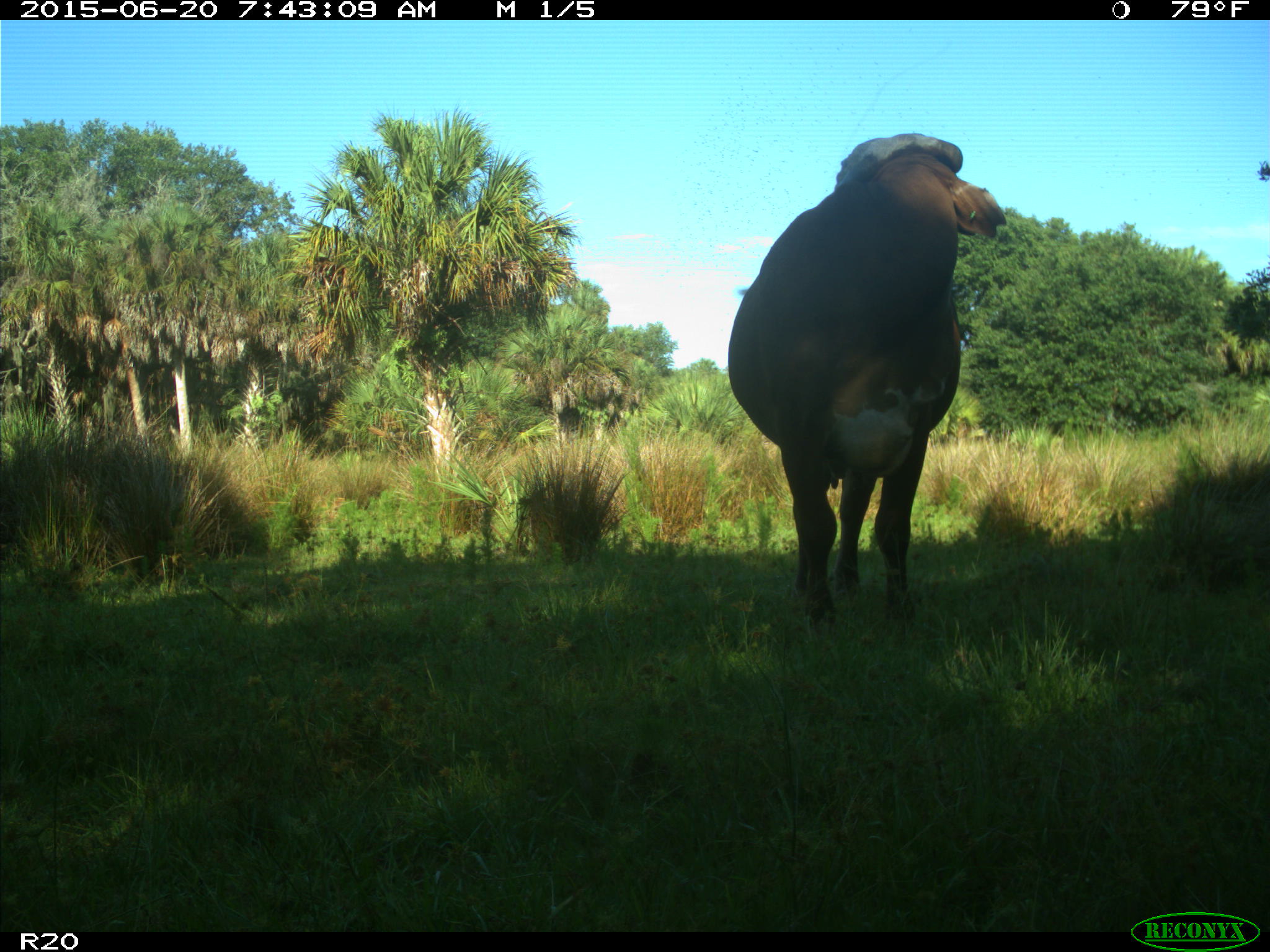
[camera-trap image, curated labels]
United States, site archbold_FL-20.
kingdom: Animalia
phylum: Chordata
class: Mammalia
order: Artiodactyla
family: Bovidae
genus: Bos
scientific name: Bos taurus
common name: domestic cow